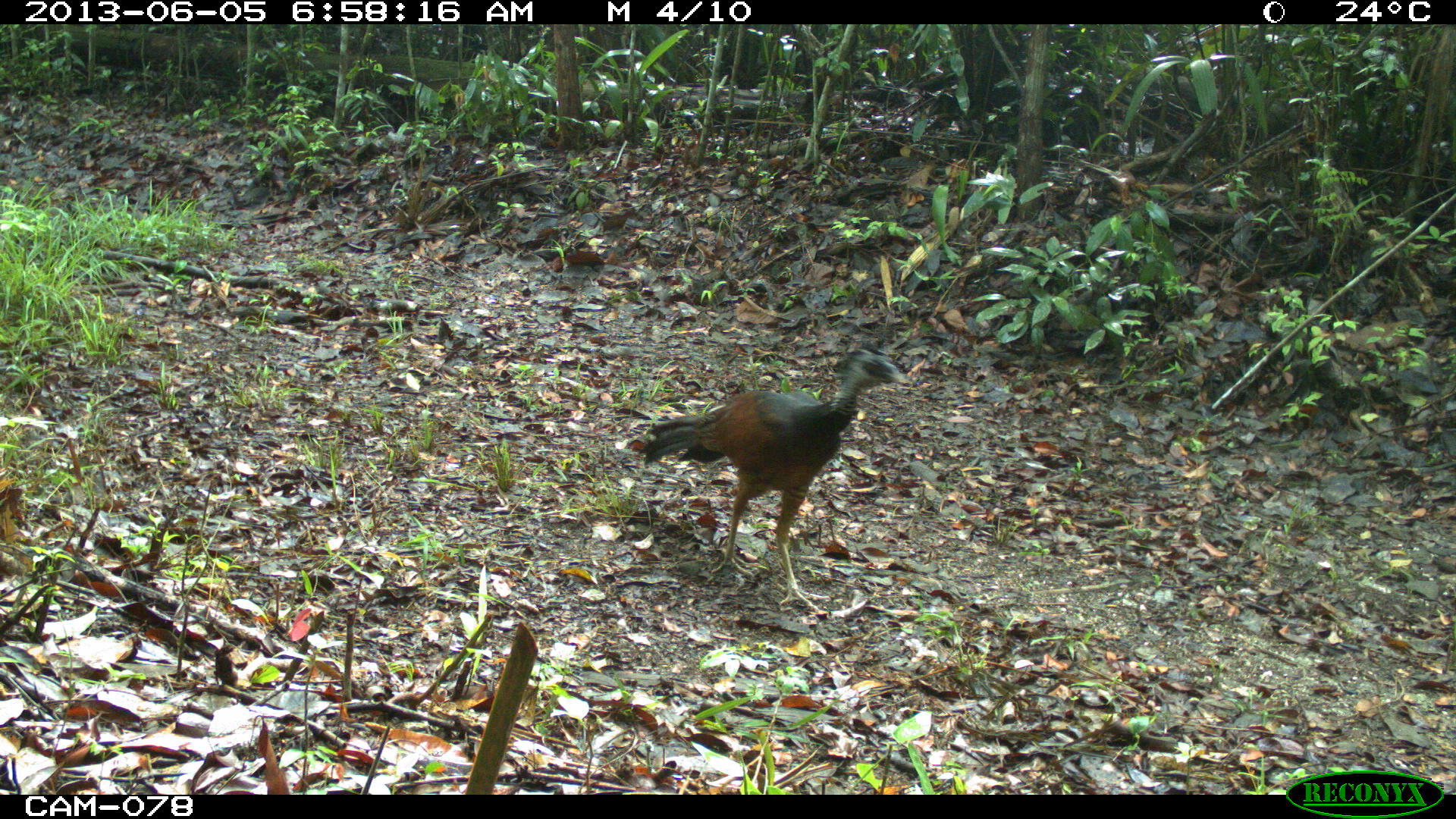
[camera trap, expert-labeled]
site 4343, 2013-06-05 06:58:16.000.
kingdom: Animalia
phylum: Chordata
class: Aves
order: Galliformes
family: Cracidae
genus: Crax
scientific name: Crax rubra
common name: great curassow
Crax rubra (great curassow), count 1.